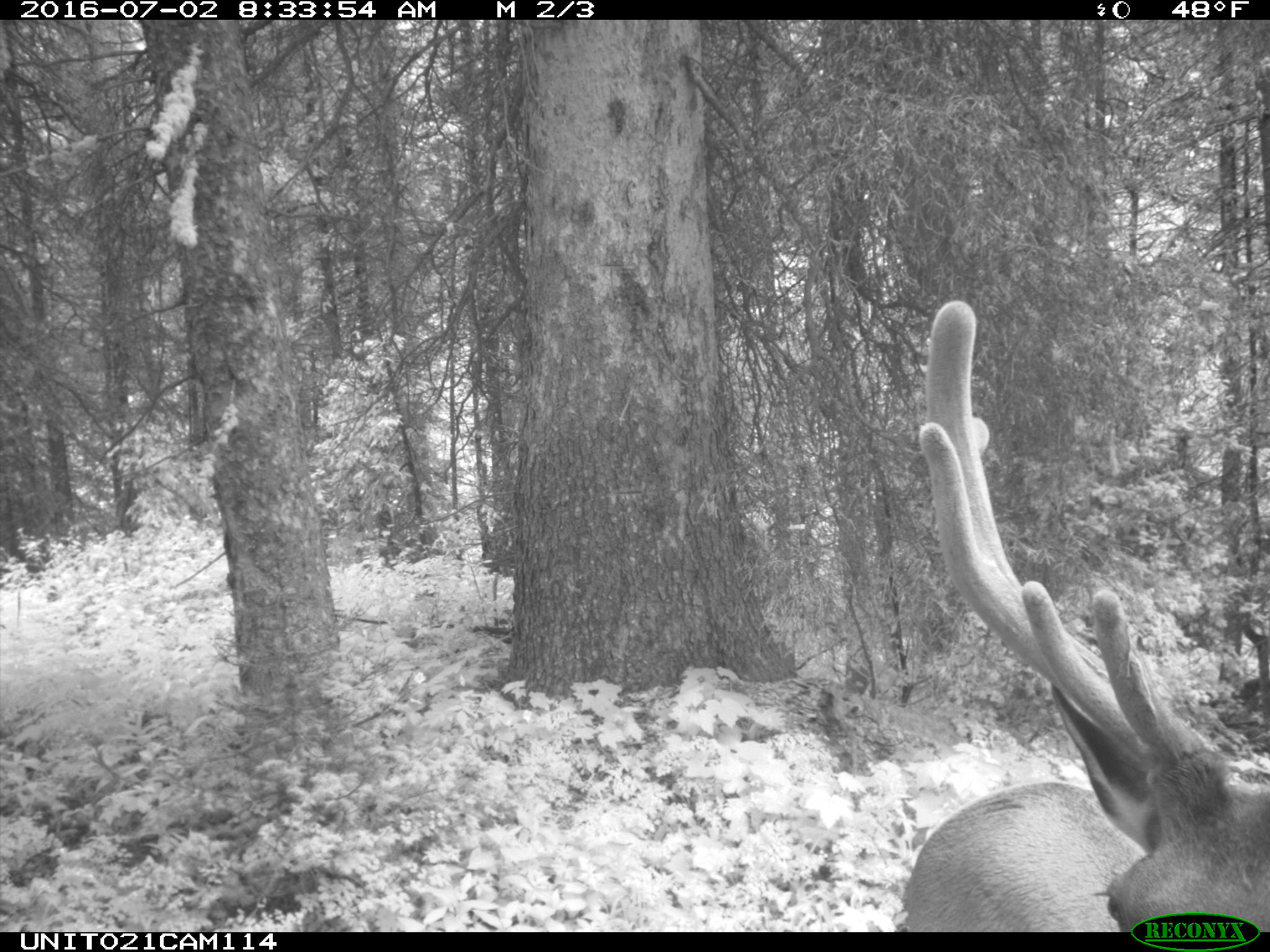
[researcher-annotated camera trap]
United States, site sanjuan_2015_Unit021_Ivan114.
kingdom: Animalia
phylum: Chordata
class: Mammalia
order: Artiodactyla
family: Cervidae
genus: Cervus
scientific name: Cervus elaphus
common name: red deer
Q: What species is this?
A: Cervus elaphus (red deer).